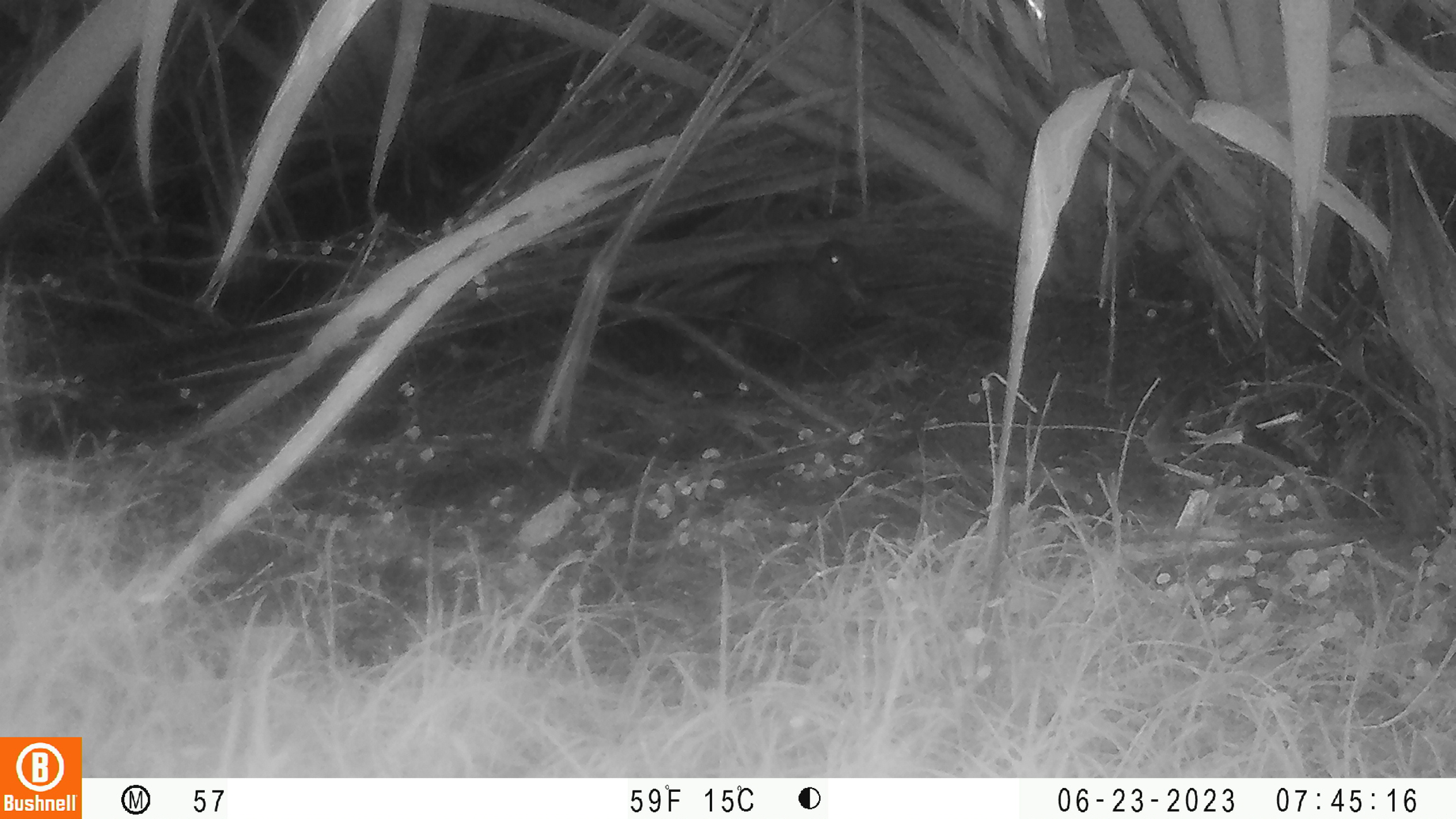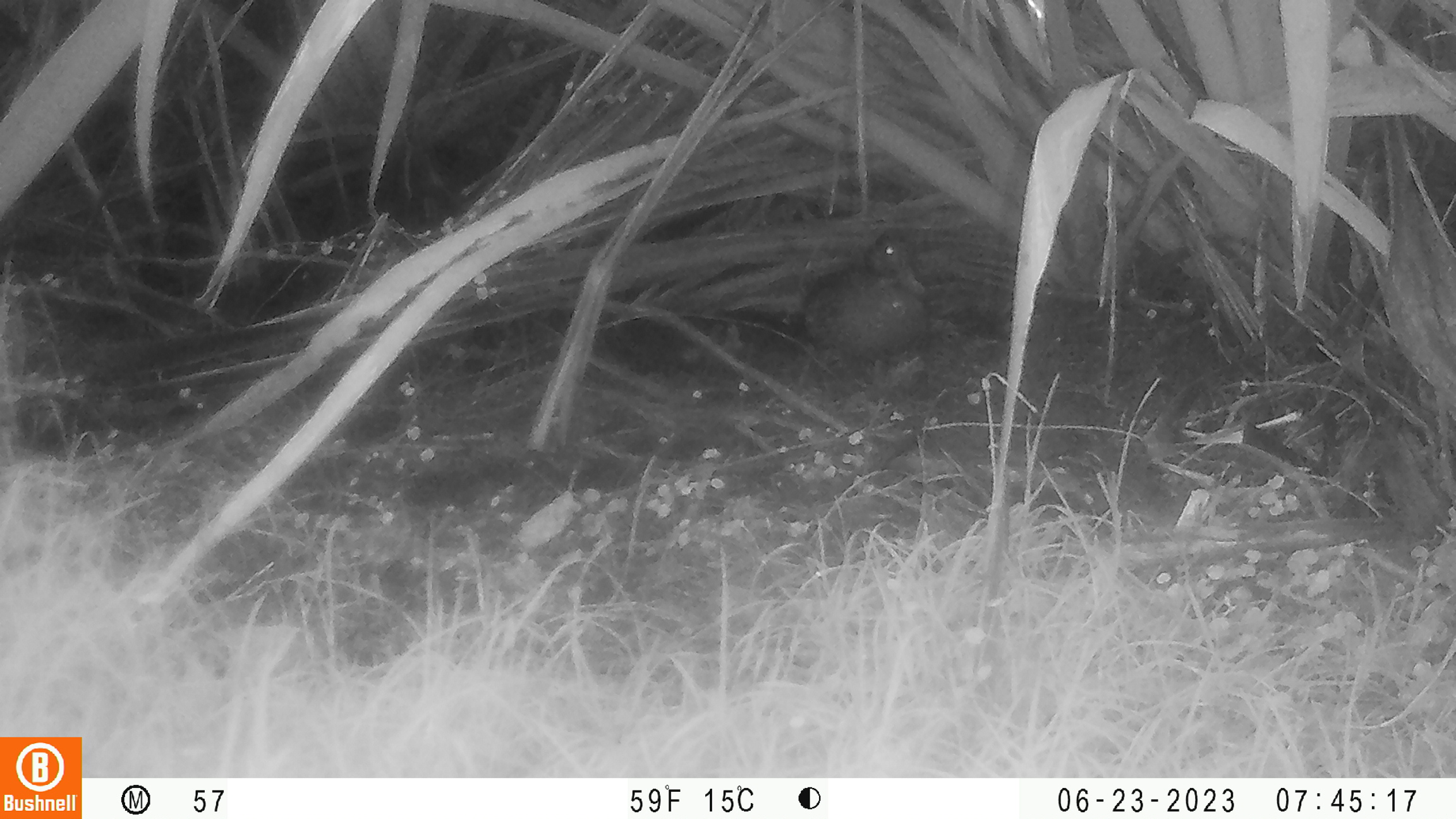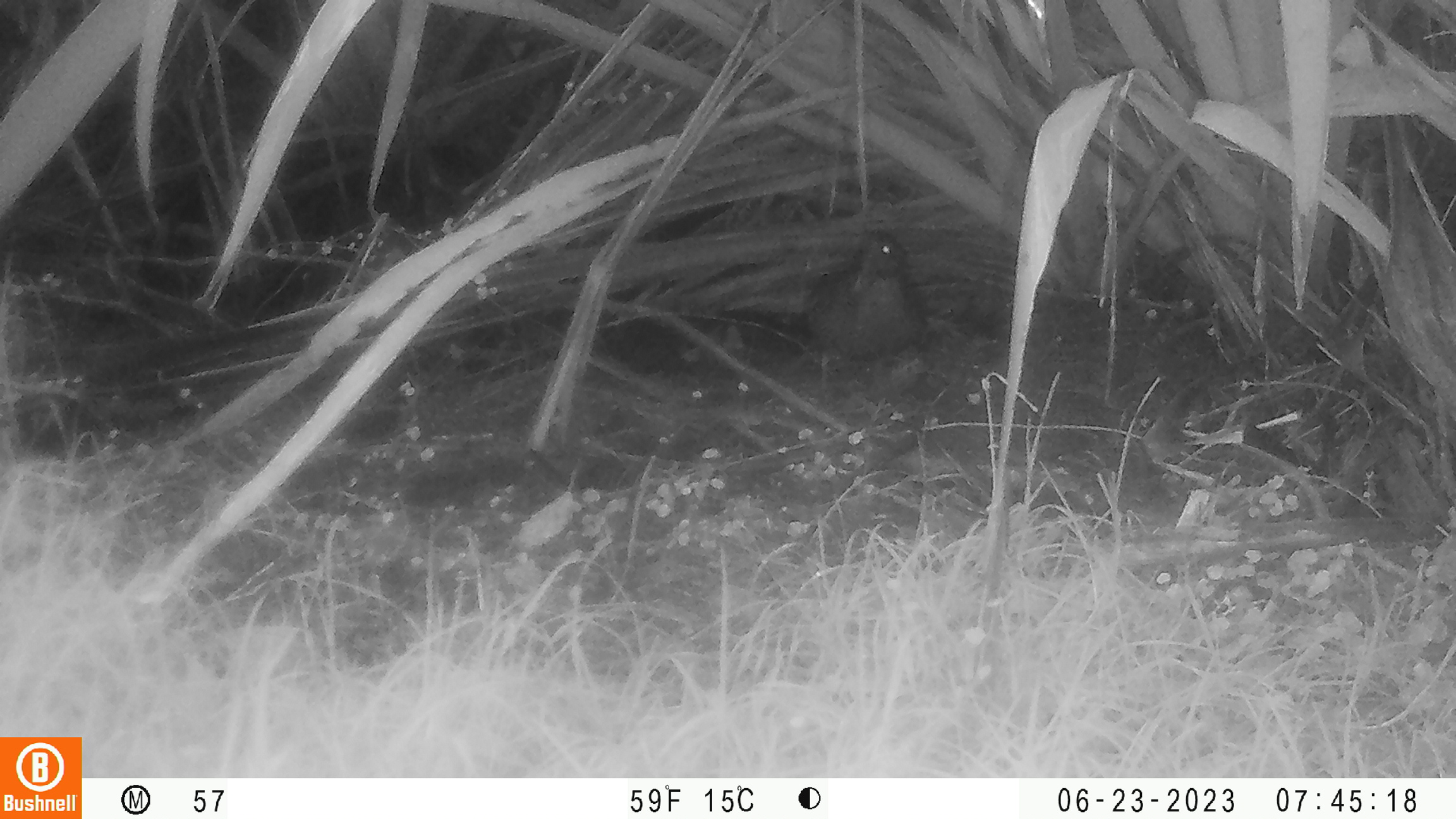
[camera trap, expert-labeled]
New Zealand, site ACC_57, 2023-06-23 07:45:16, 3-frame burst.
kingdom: Animalia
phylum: Chordata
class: Aves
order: Anseriformes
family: Anatidae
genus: Anas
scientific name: Anas chlorotis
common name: brown teal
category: pateke